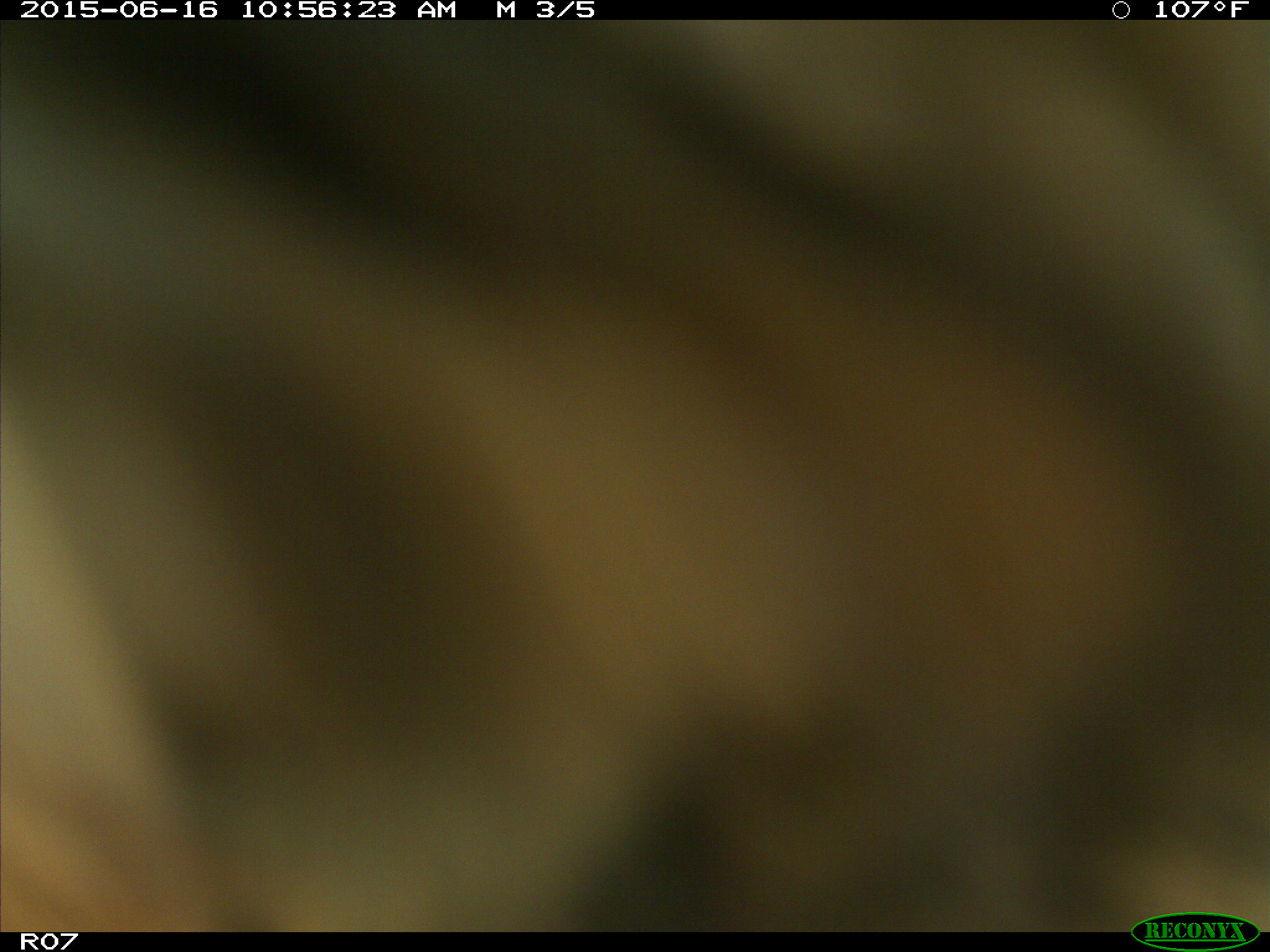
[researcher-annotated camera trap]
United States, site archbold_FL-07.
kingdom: Animalia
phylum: Chordata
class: Mammalia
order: Artiodactyla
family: Bovidae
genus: Bos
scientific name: Bos taurus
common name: domestic cow